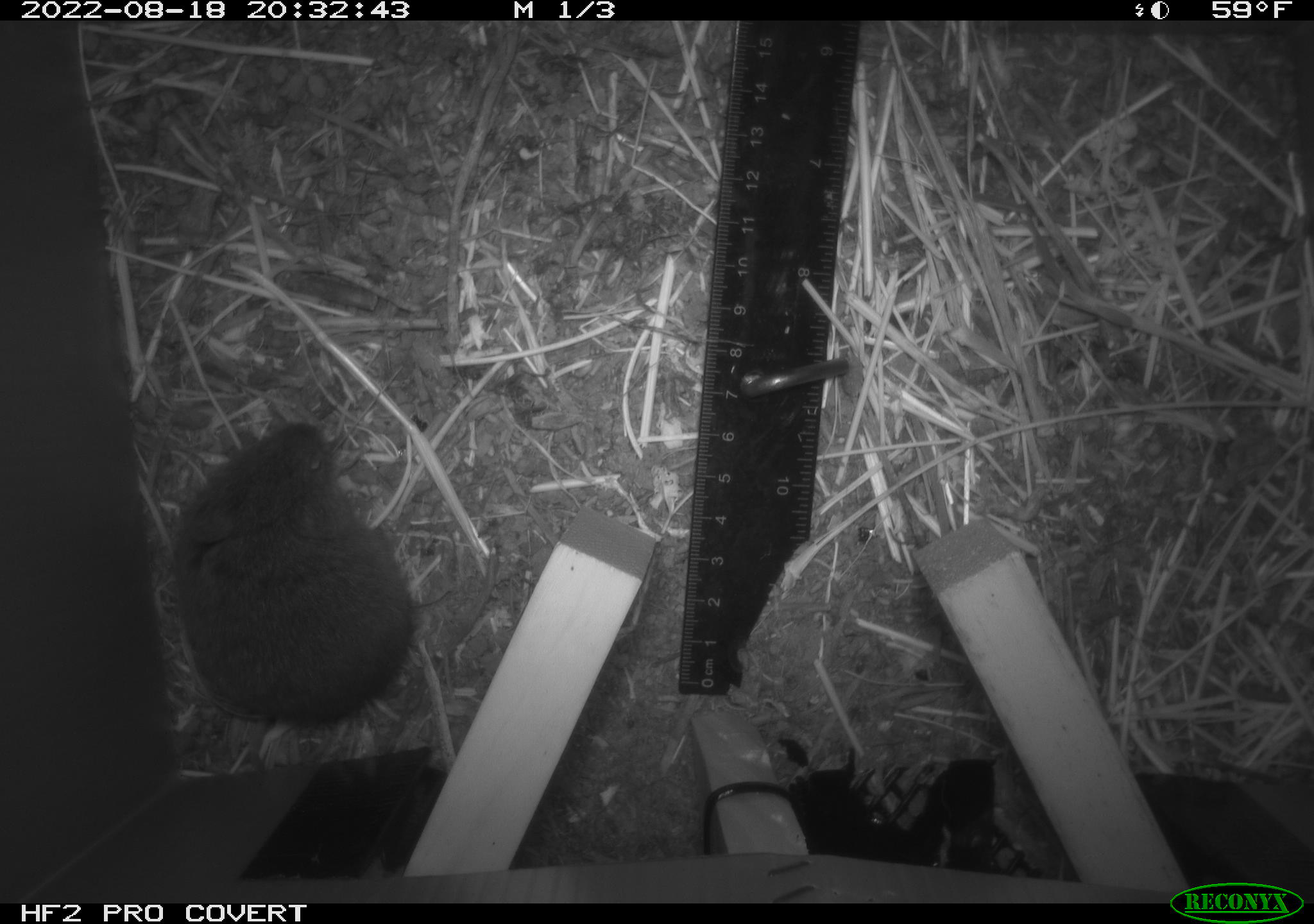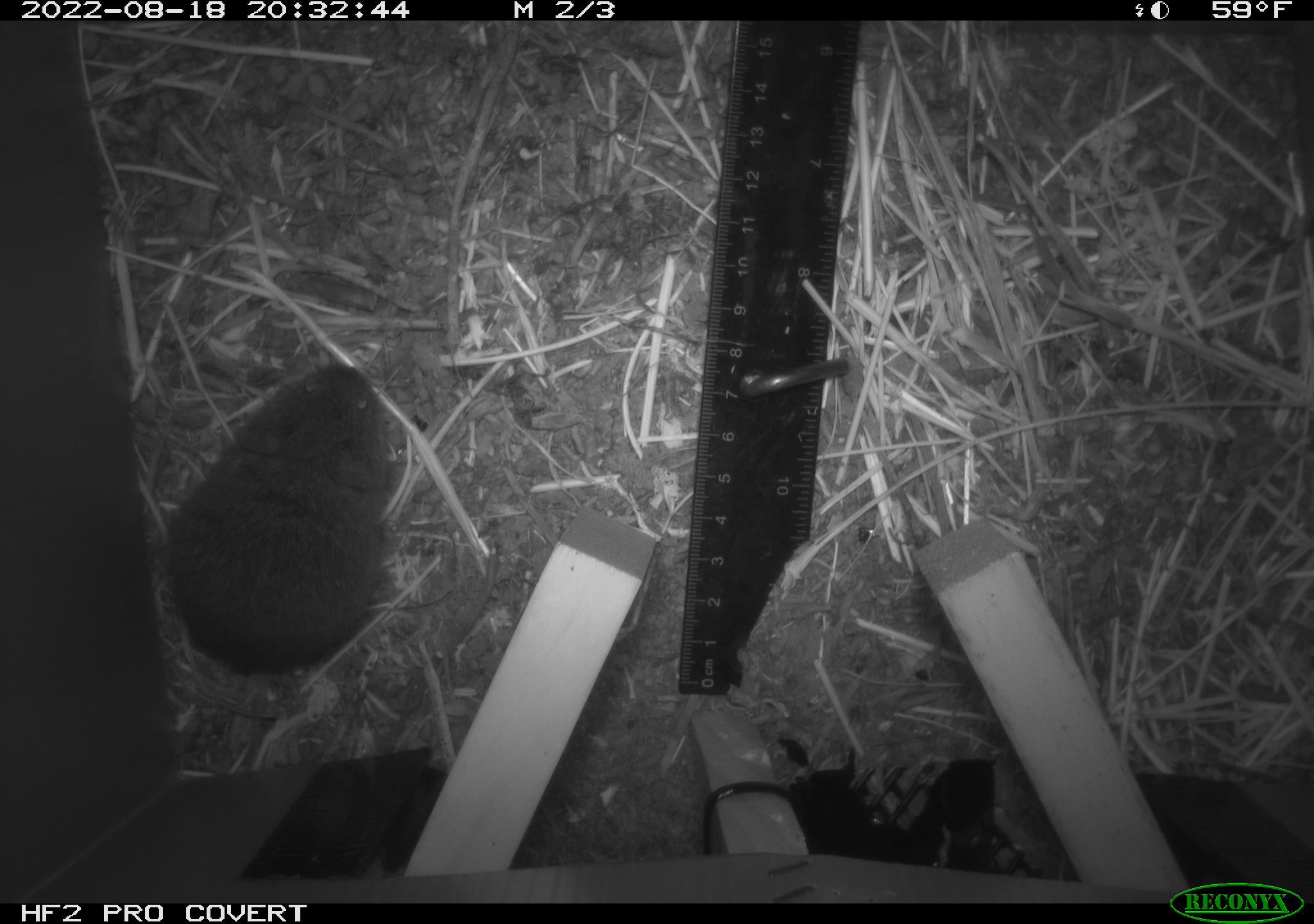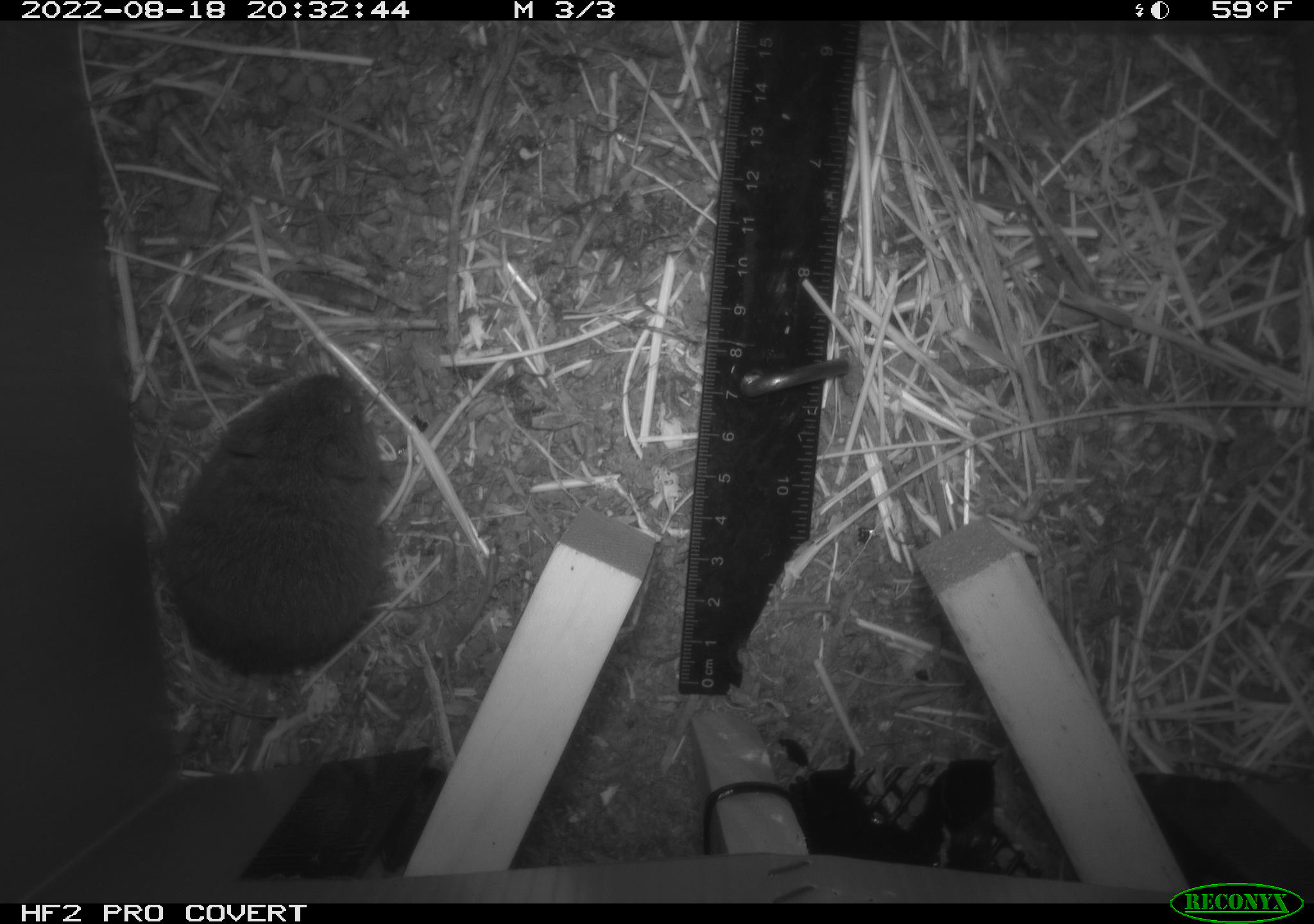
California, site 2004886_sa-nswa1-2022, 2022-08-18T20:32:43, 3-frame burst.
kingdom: Animalia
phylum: Chordata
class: Mammalia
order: Rodentia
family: Cricetidae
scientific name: Cricetidae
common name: hamsters, voles, lemmings, and allies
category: cricetidae family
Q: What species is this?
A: Cricetidae family (hamsters, voles, lemmings, and allies) (Cricetidae).